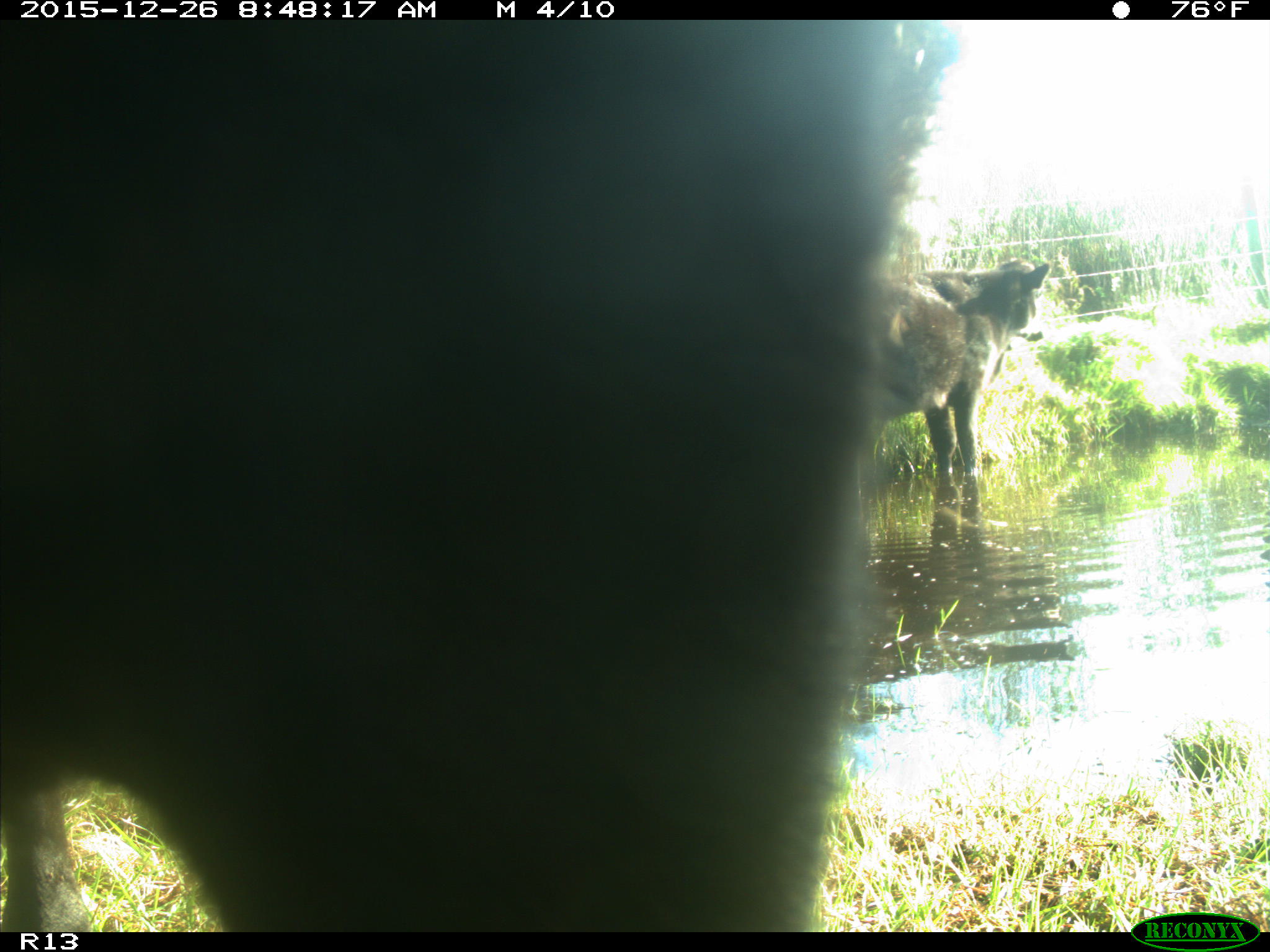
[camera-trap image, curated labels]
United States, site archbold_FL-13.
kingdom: Animalia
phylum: Chordata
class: Mammalia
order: Artiodactyla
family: Bovidae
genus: Bos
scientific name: Bos taurus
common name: domestic cow